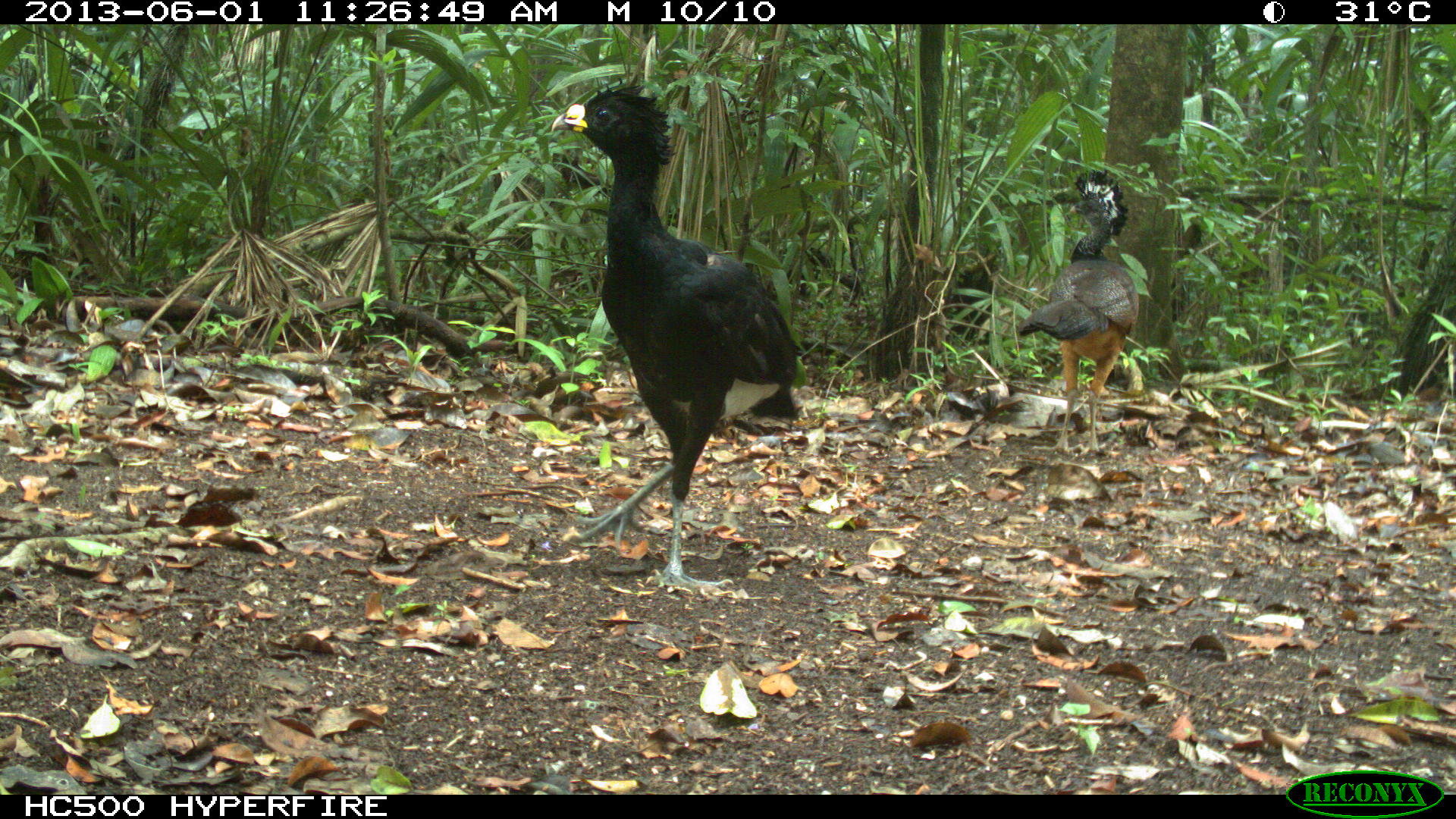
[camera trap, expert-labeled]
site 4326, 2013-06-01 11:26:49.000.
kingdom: Animalia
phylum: Chordata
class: Aves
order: Galliformes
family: Cracidae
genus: Crax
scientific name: Crax rubra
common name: great curassow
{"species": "Crax rubra (great curassow)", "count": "3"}